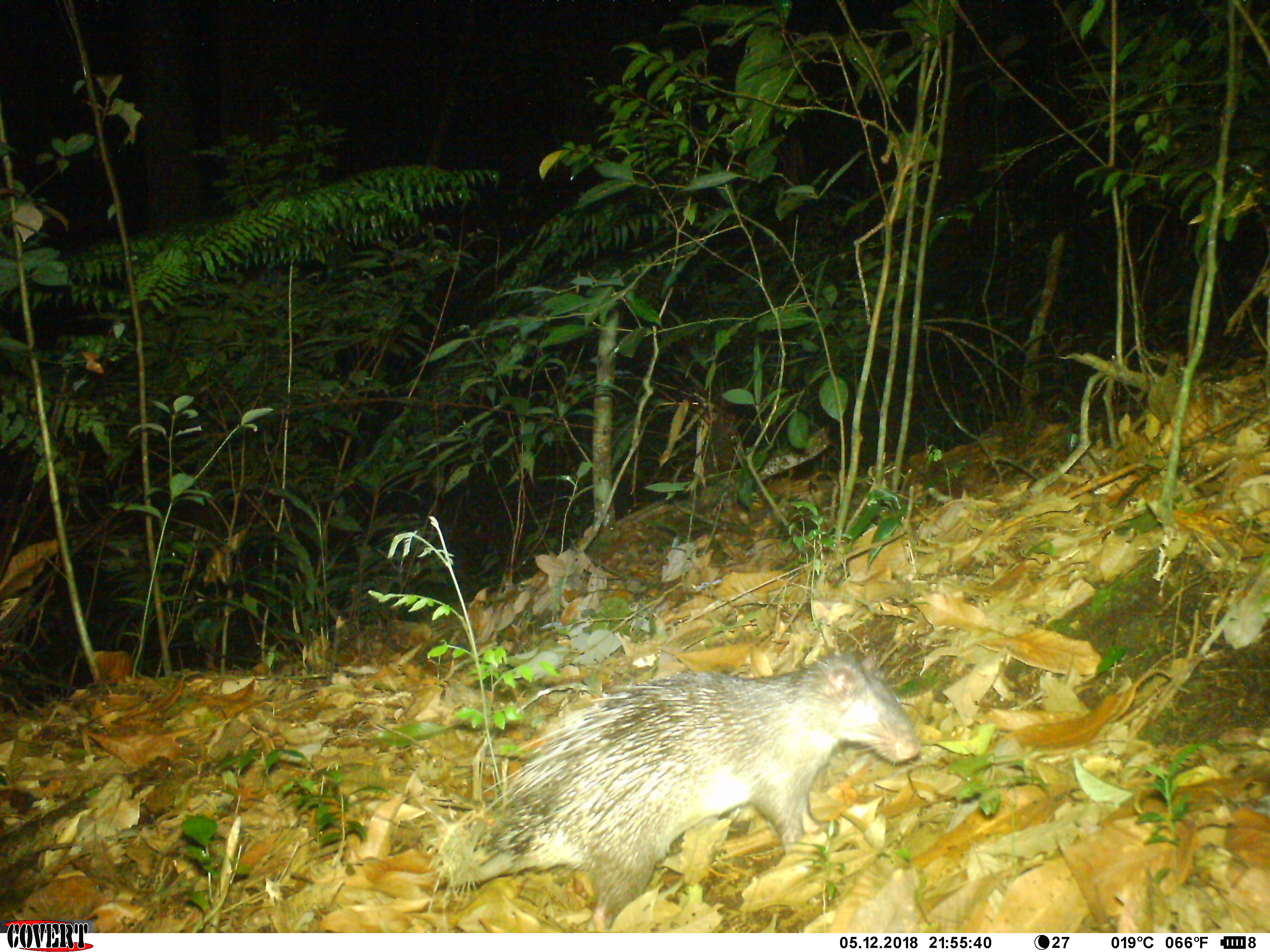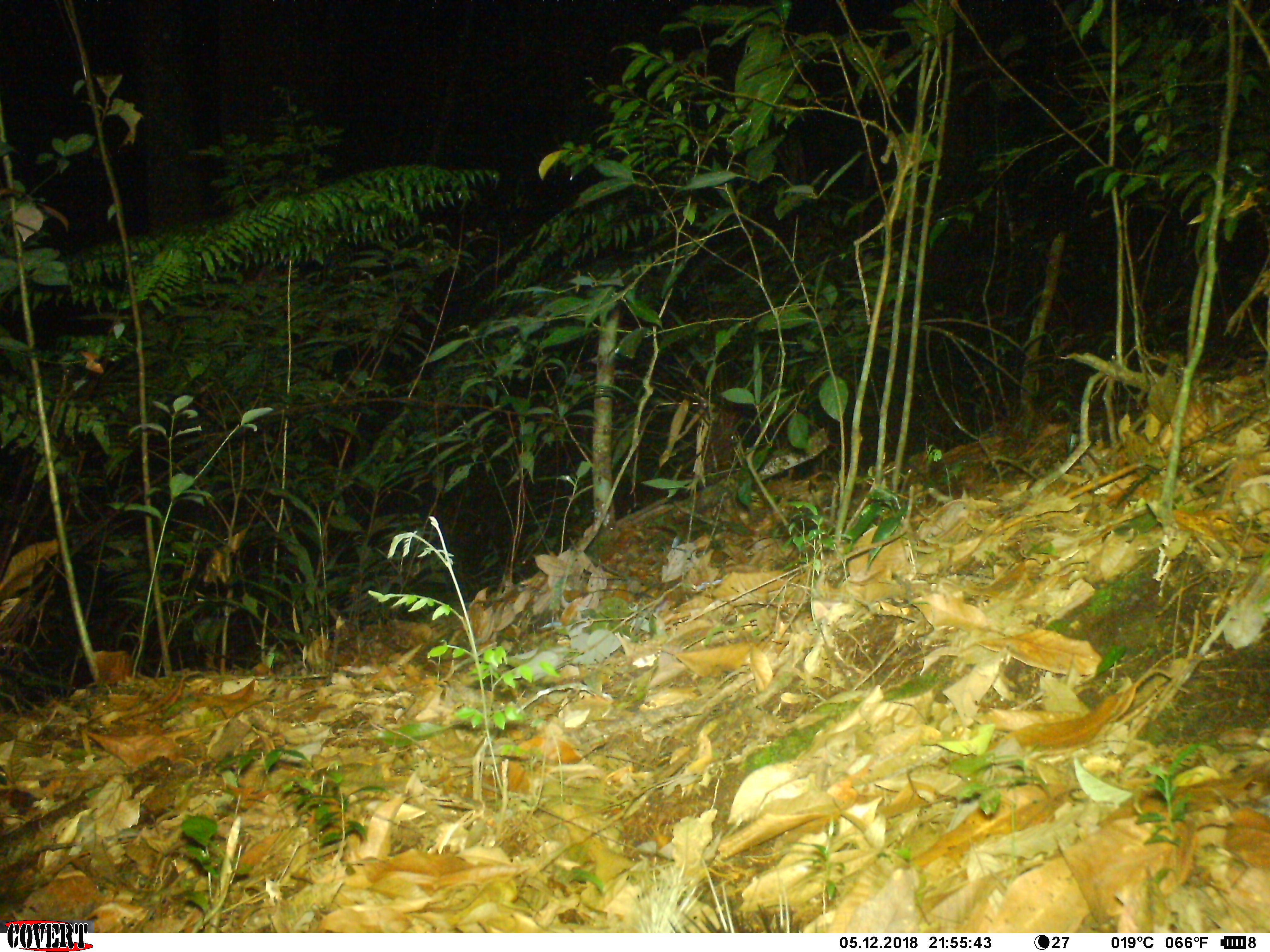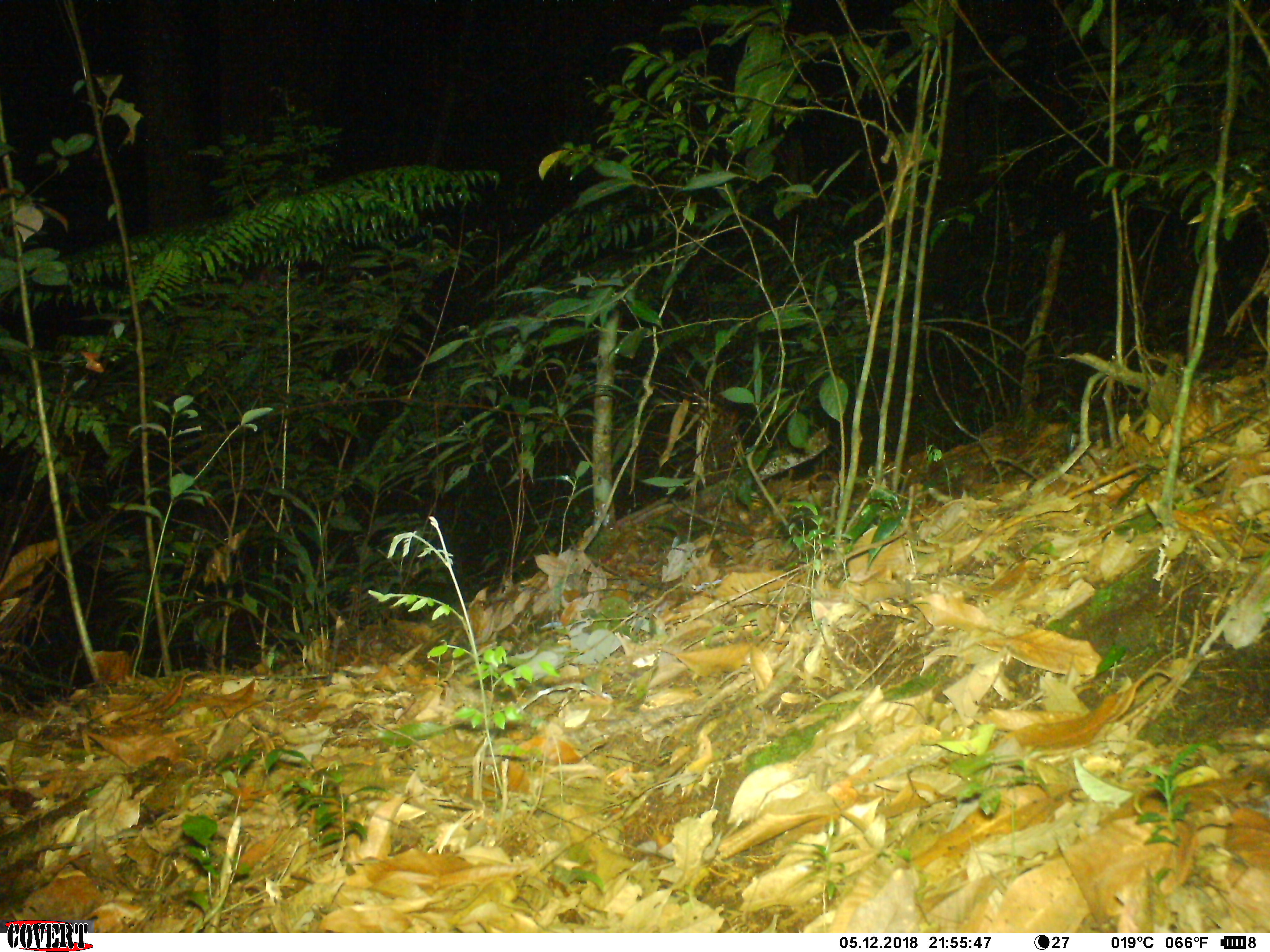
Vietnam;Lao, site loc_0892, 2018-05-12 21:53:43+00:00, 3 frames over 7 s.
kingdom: Animalia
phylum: Chordata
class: Mammalia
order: Rodentia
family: Hystricidae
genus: Atherurus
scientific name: Atherurus macrourus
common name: asiatic brush-tailed porcupine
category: asiatic brush tailed porcupine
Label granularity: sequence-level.